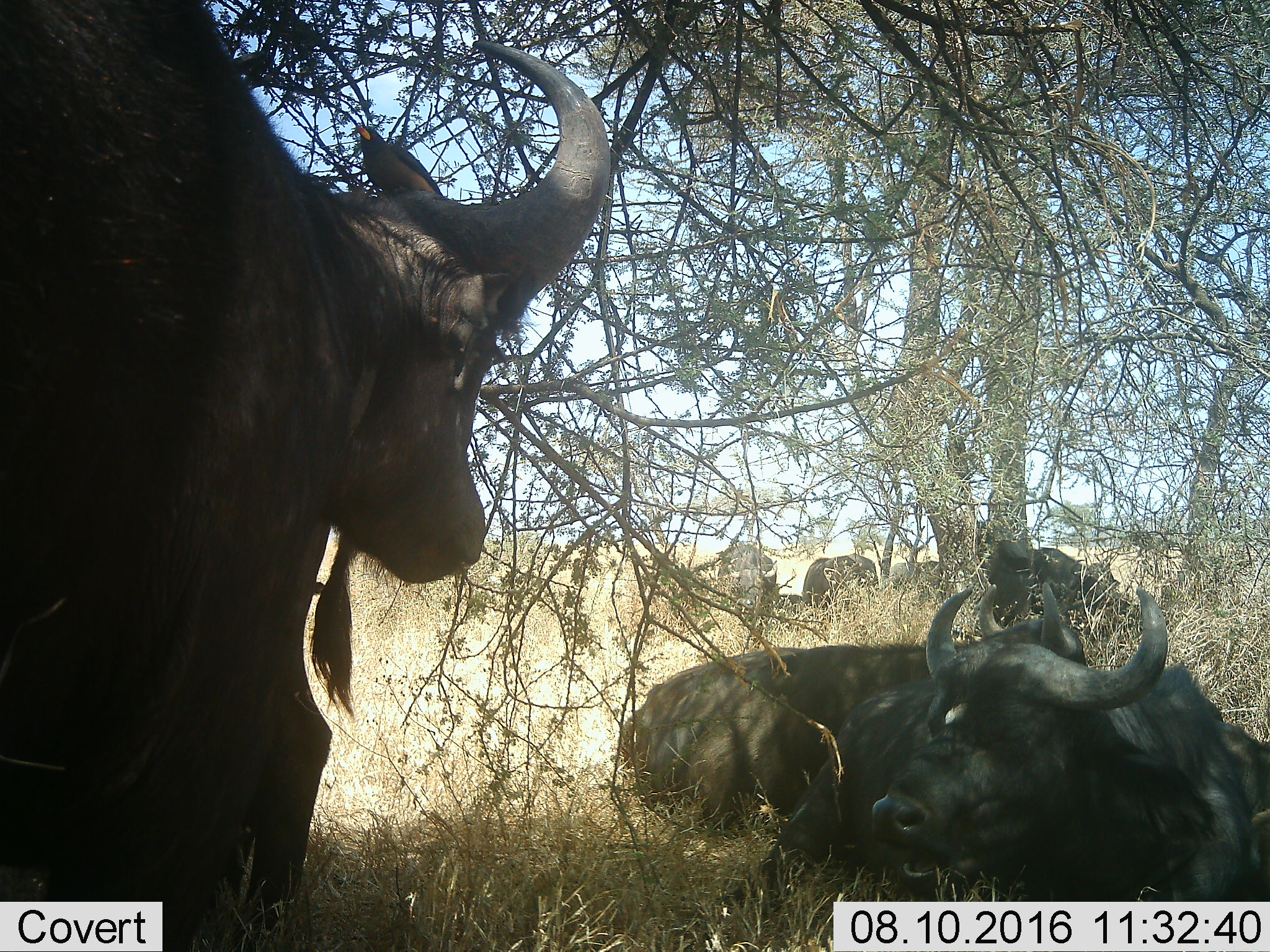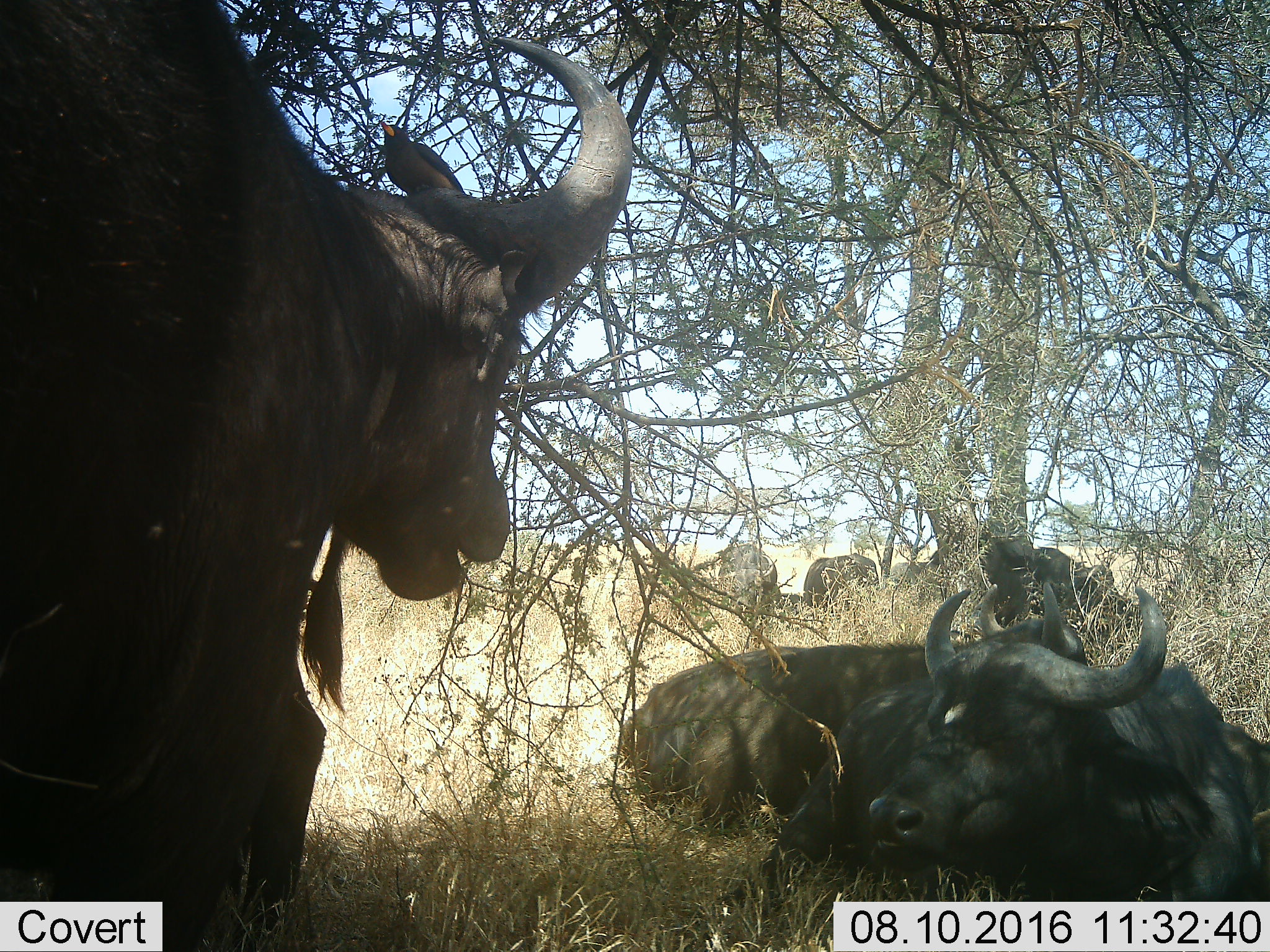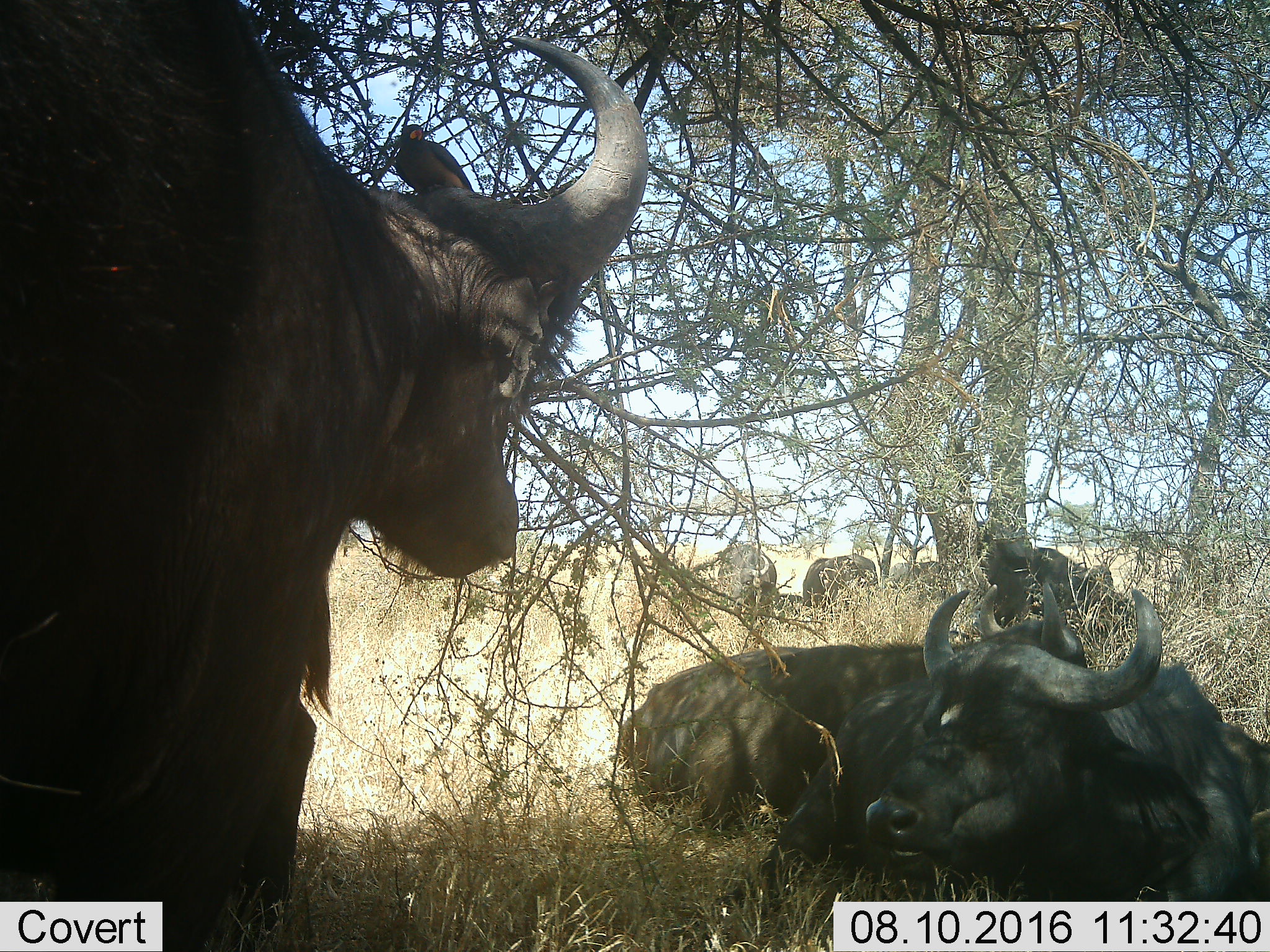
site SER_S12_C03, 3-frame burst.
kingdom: Animalia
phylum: Chordata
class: Mammalia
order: Artiodactyla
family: Bovidae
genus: Syncerus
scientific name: Syncerus caffer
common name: african buffalo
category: buffalo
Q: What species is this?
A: Buffalo (african buffalo) (Syncerus caffer).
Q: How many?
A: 7.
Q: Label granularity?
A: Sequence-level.